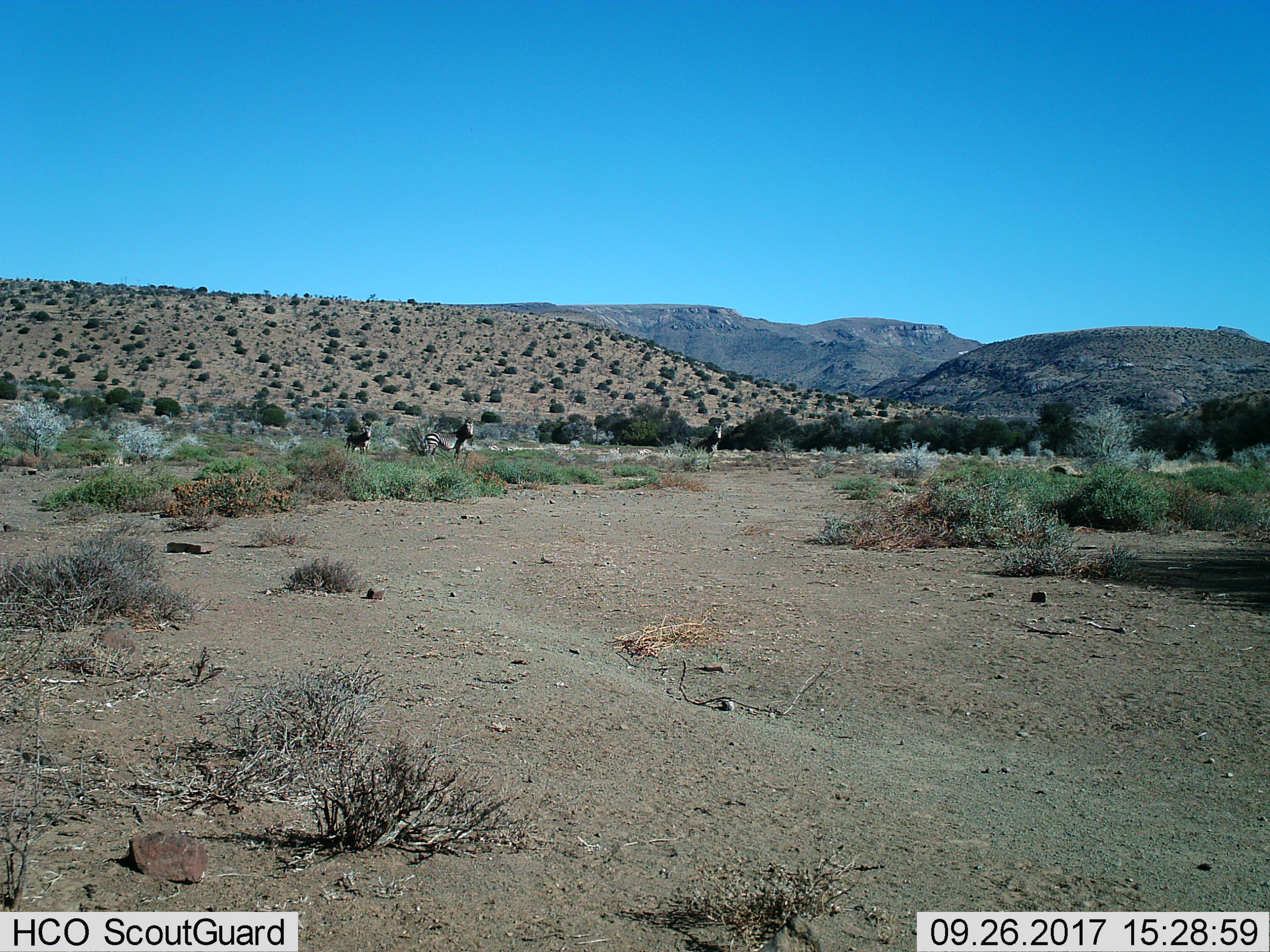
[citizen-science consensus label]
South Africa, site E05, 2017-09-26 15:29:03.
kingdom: Animalia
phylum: Chordata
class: Mammalia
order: Perissodactyla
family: Equidae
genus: Equus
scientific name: Equus zebra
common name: mountain zebra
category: zebramountain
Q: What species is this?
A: Zebramountain (mountain zebra) (Equus zebra).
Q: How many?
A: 3.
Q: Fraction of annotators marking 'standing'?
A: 71%.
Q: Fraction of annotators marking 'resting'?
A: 0%.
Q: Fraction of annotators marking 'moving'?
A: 43%.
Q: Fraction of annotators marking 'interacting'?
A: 0%.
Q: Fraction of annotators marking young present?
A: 0%.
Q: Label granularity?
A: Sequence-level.